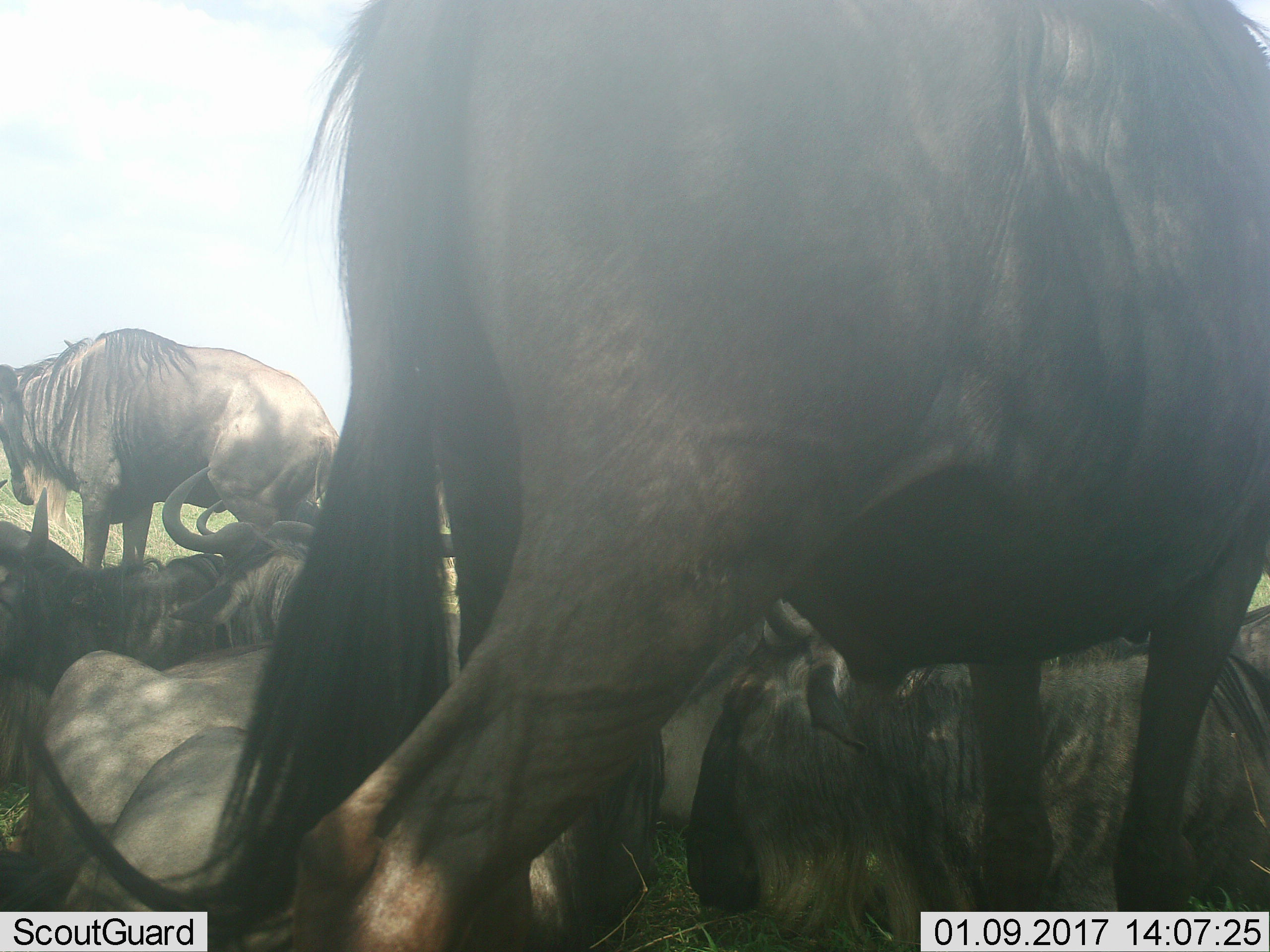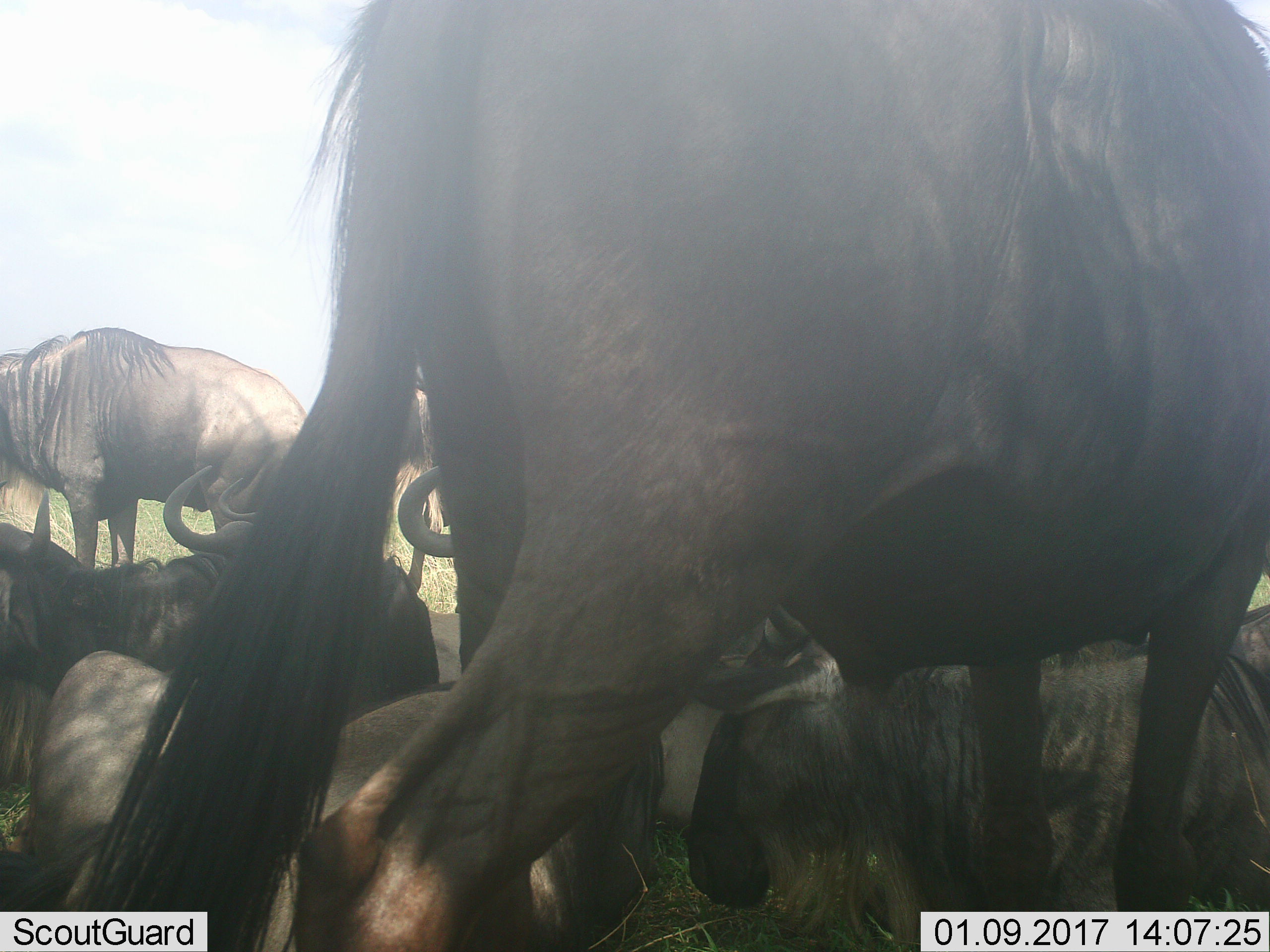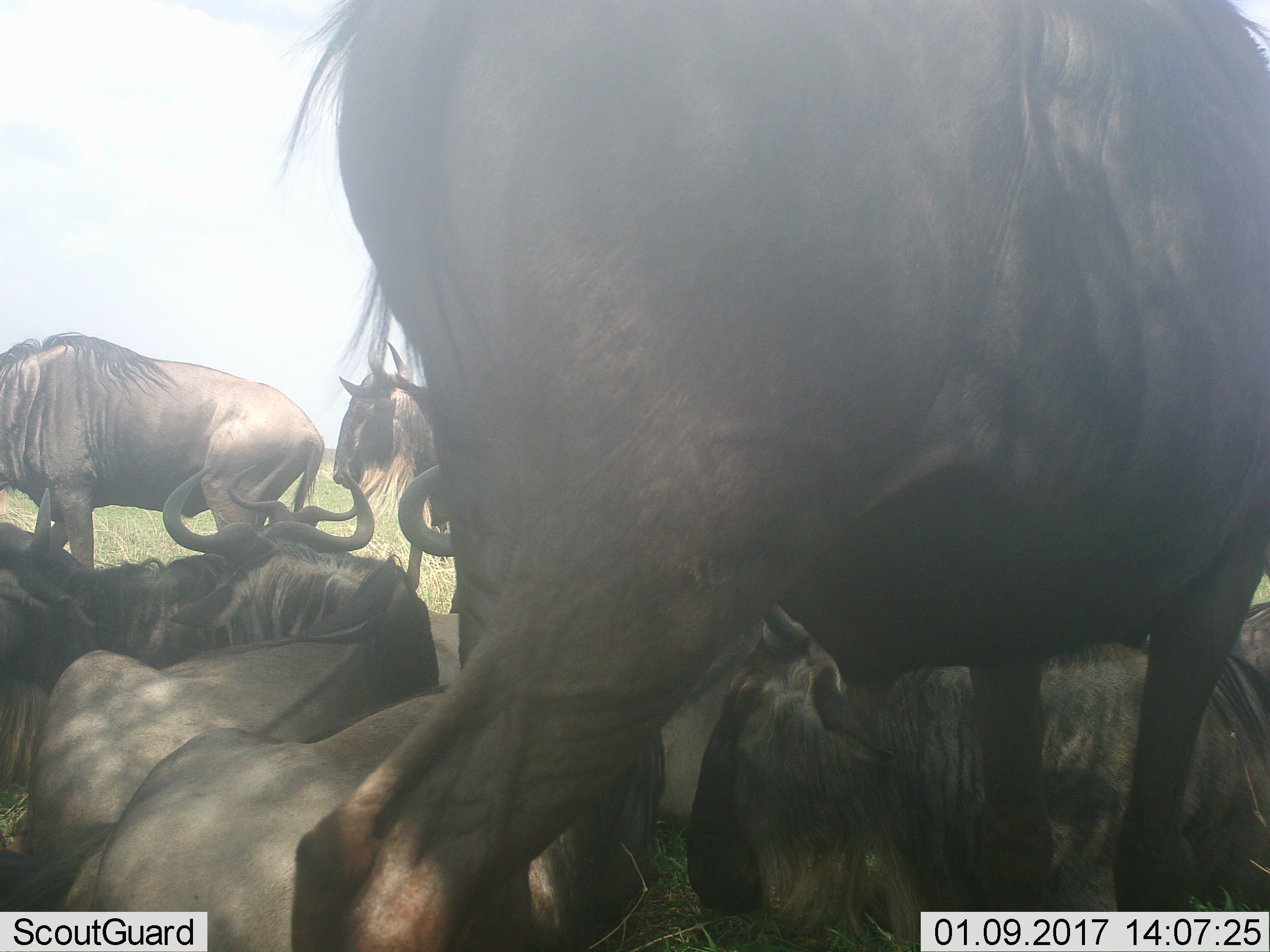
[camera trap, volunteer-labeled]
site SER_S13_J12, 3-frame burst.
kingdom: Animalia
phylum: Chordata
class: Mammalia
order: Artiodactyla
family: Bovidae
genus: Connochaetes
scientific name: Connochaetes taurinus taurinus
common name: blue wildebeest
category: wildebeestblue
Wildebeestblue (blue wildebeest) (Connochaetes taurinus taurinus), count 8. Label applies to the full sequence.